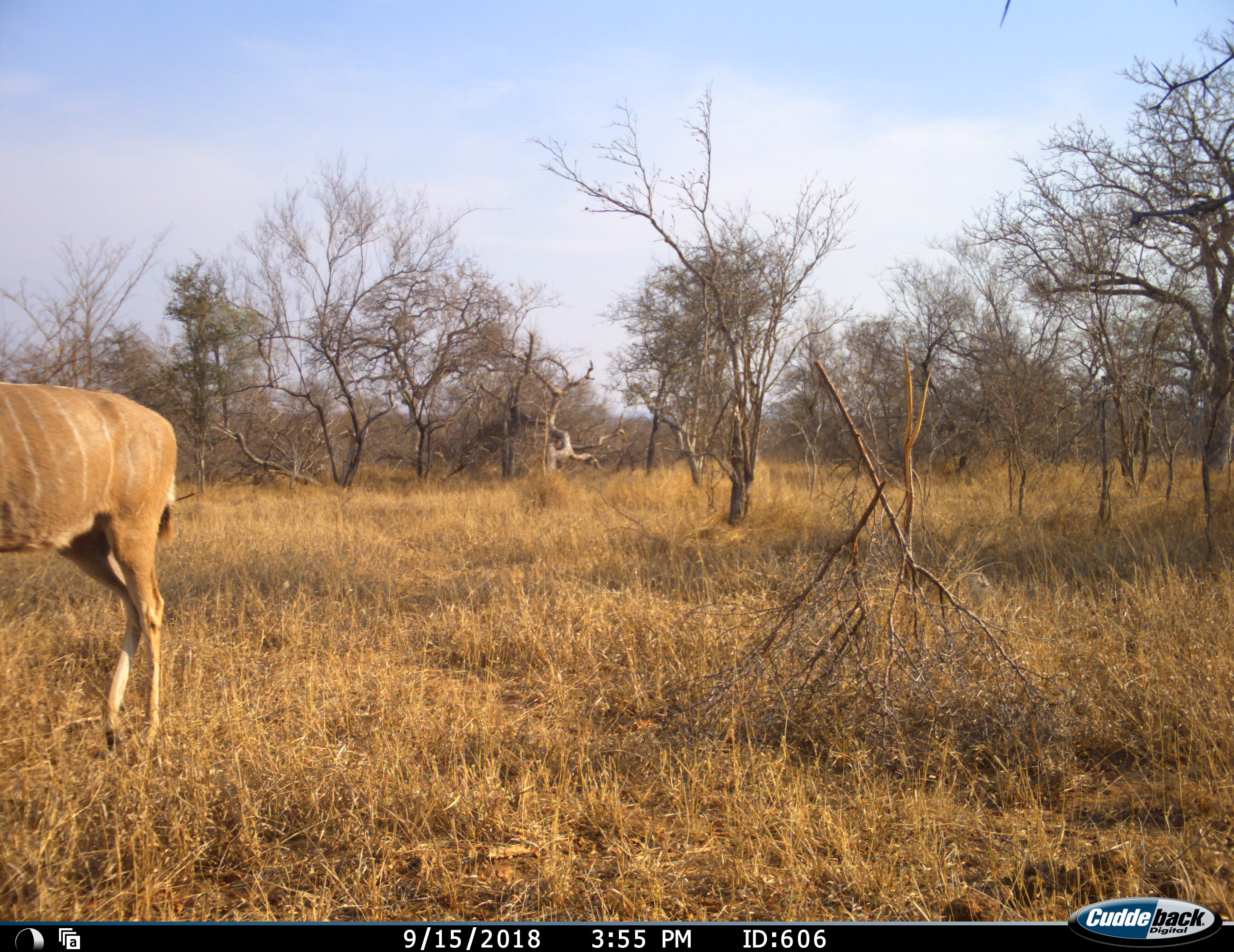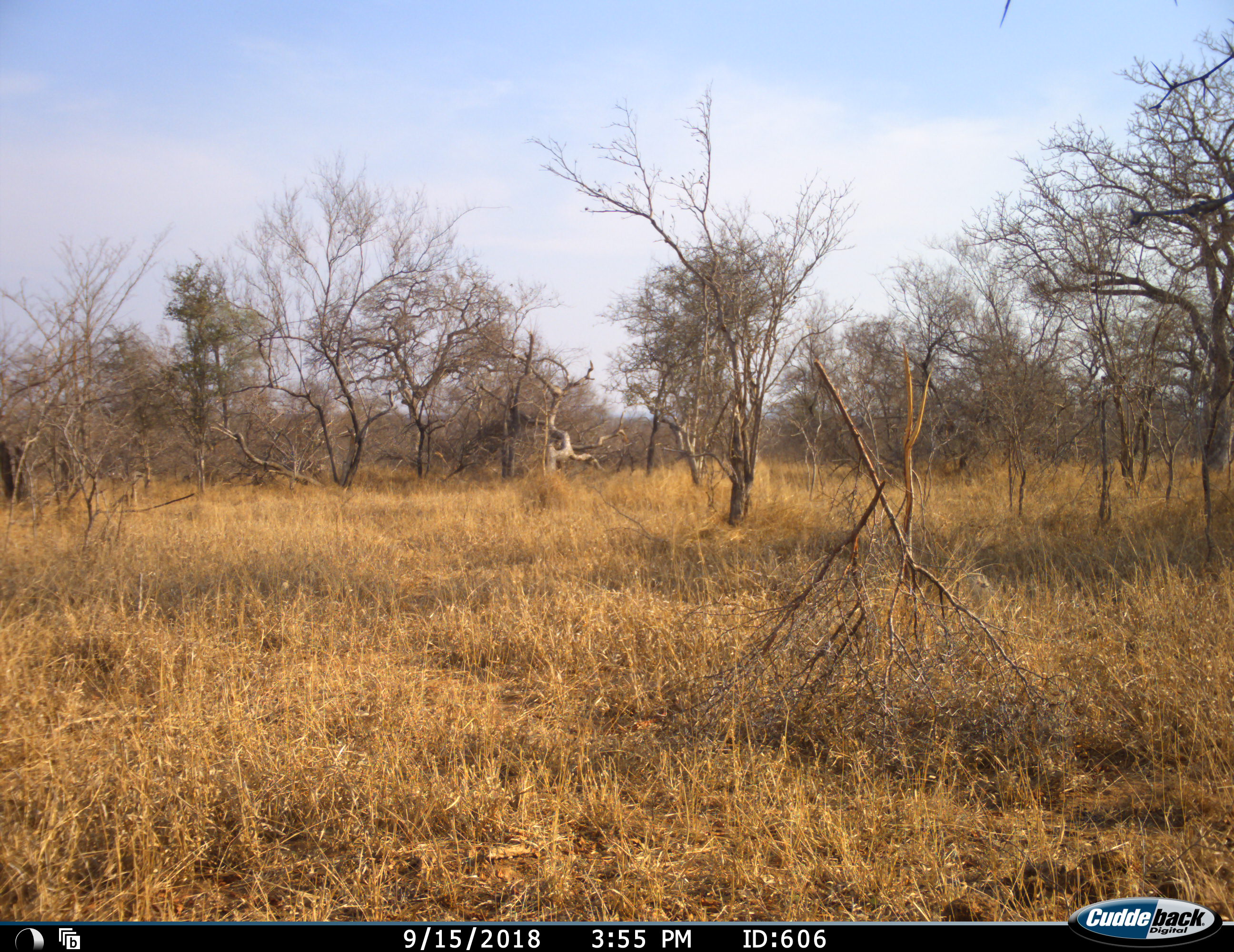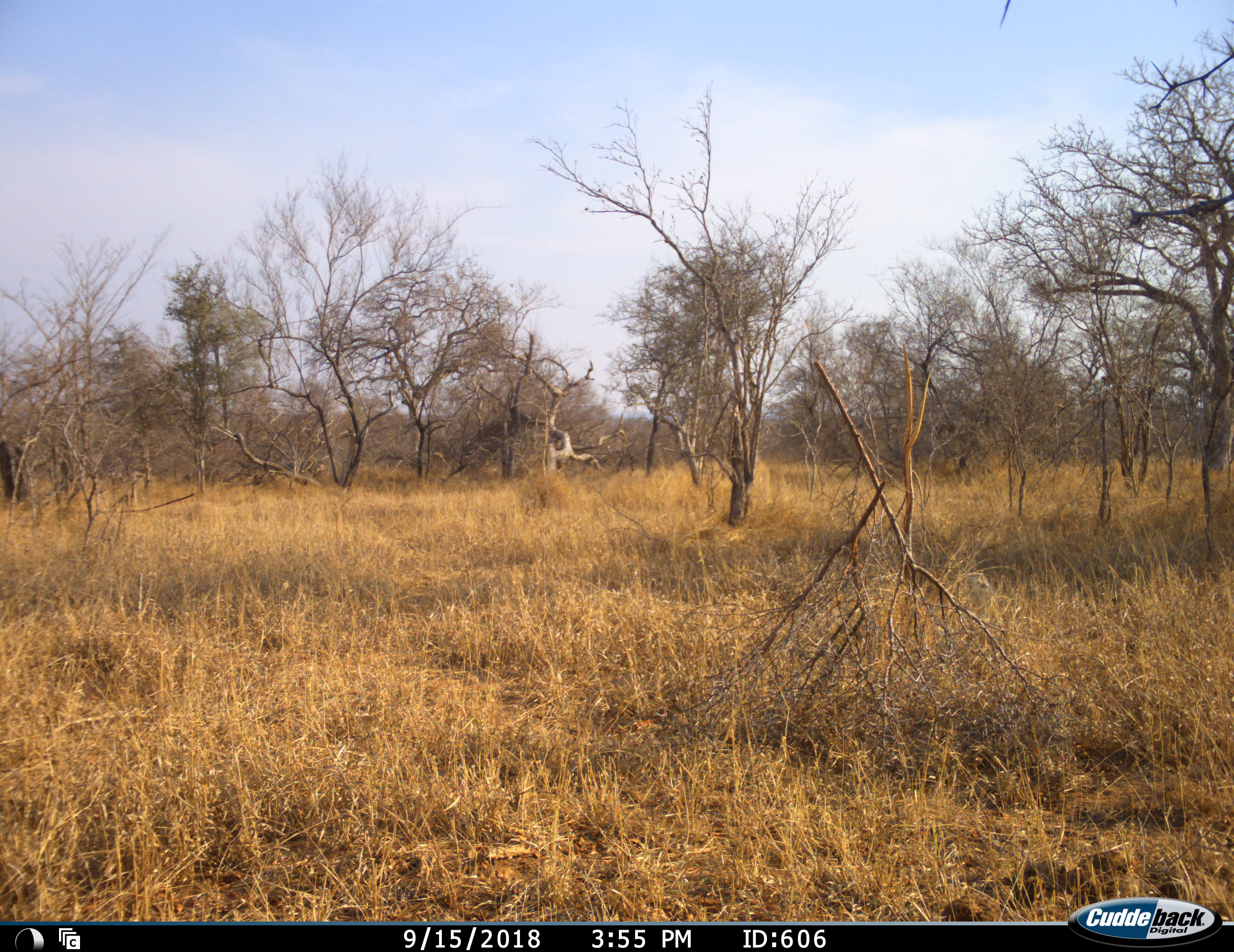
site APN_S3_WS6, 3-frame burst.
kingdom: Animalia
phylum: Chordata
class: Mammalia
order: Artiodactyla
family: Bovidae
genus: Tragelaphus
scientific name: Tragelaphus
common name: kudu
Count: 1.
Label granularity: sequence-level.